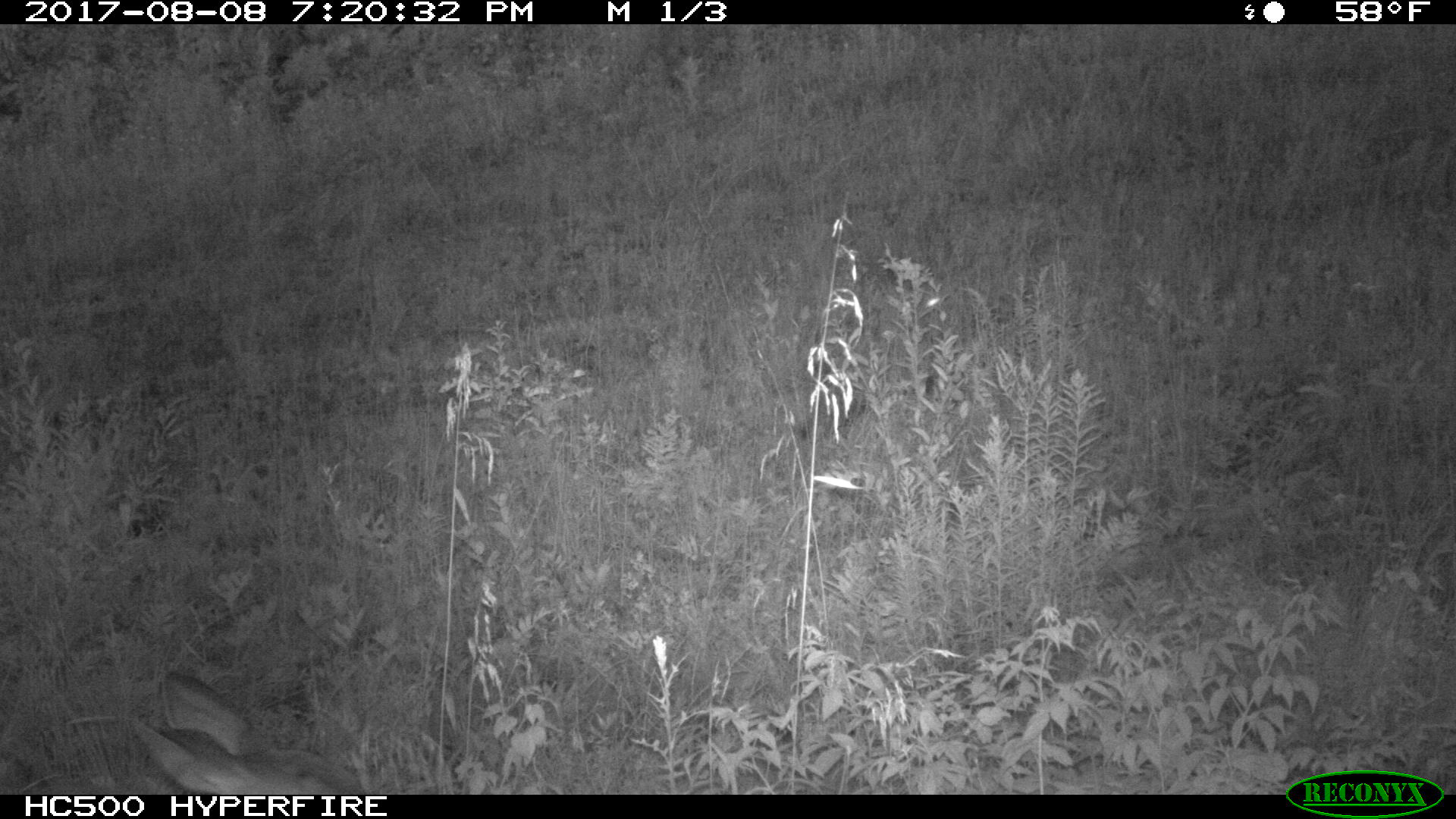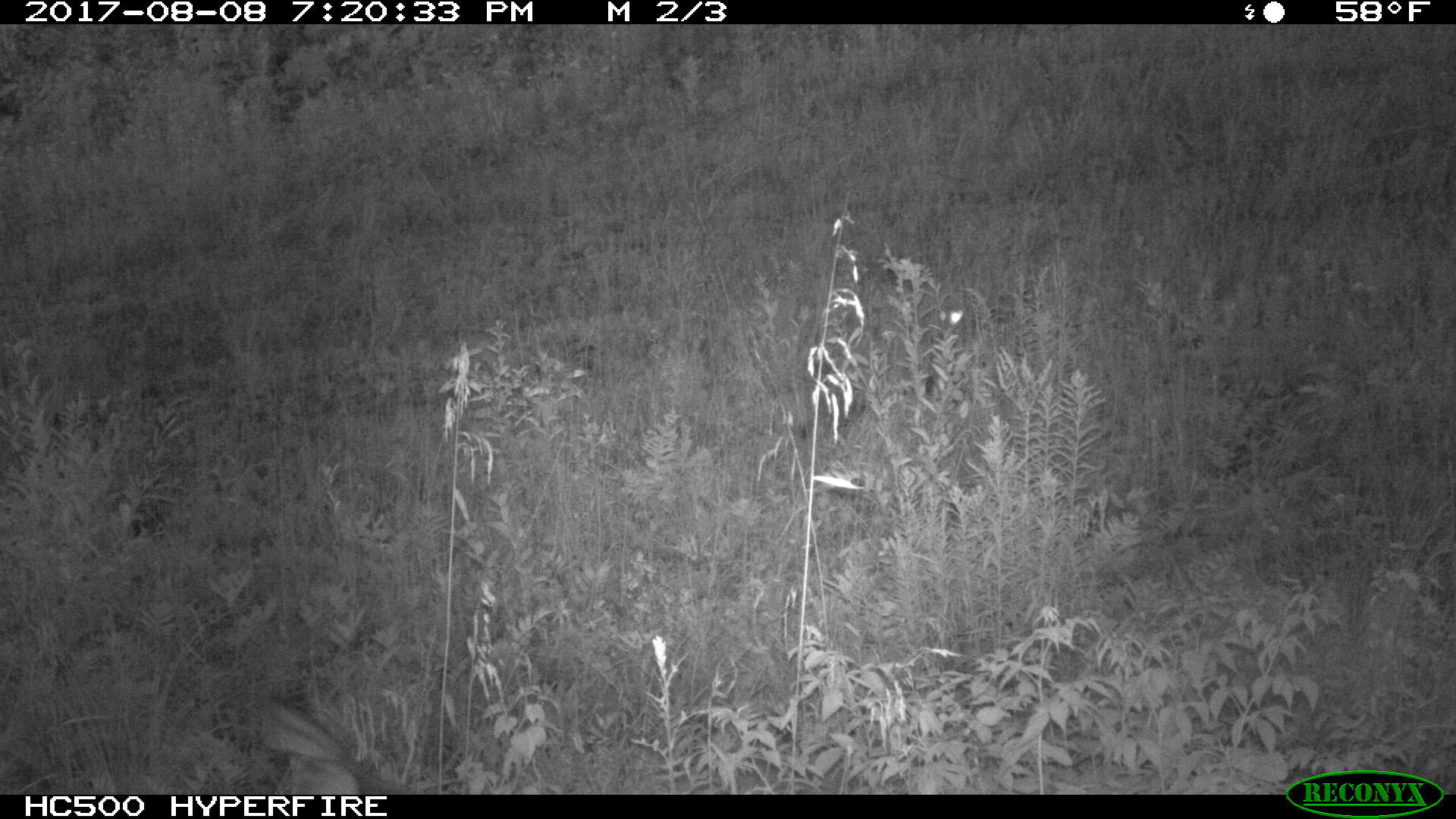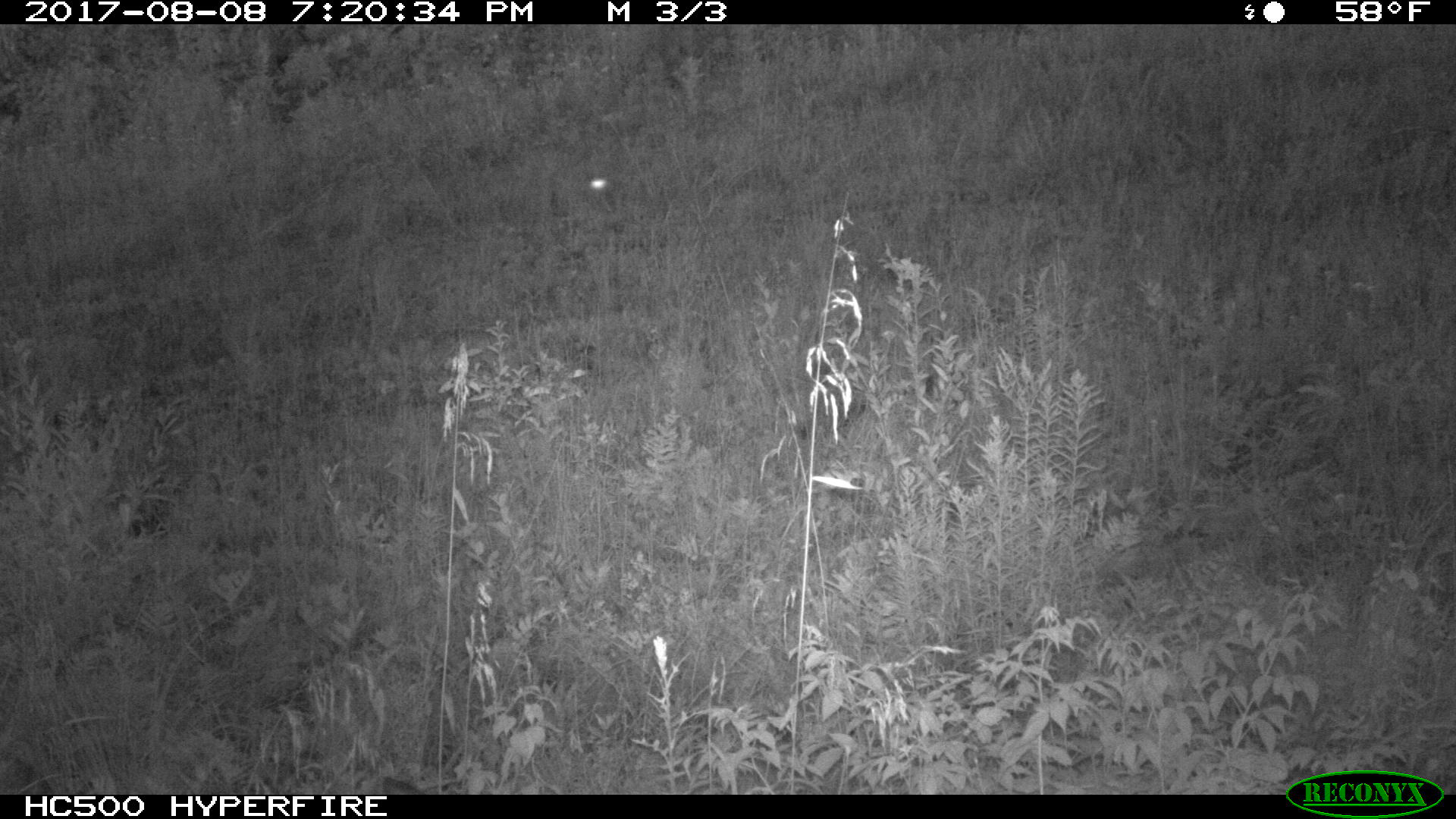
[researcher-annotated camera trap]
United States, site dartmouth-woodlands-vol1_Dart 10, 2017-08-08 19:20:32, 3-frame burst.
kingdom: Animalia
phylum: Chordata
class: Mammalia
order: Artiodactyla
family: Cervidae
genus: Odocoileus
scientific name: Odocoileus virginianus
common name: white-tailed deer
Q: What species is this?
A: White-tailed deer (Odocoileus virginianus).